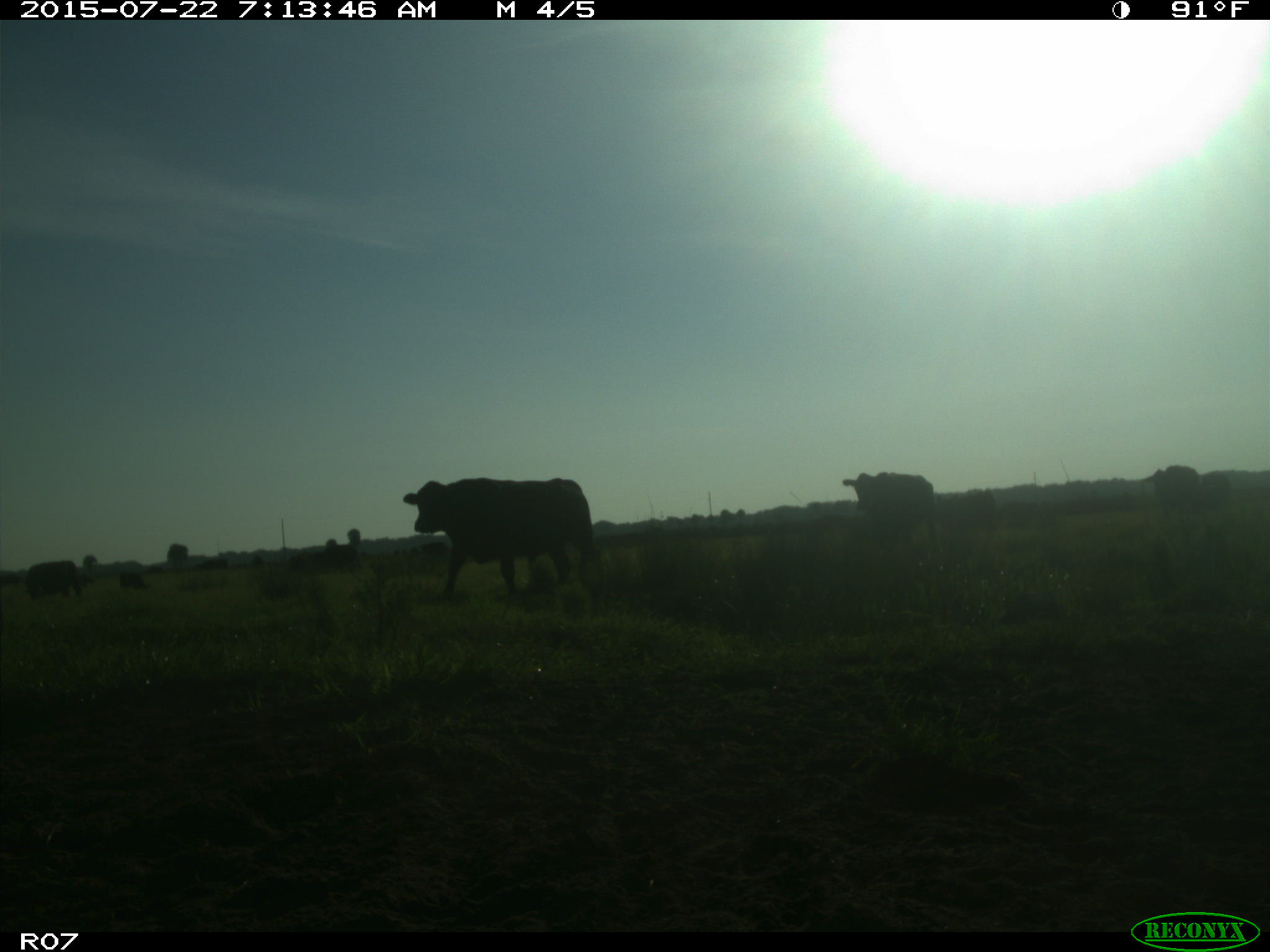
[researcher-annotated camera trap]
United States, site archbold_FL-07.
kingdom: Animalia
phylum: Chordata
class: Mammalia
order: Artiodactyla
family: Cervidae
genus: Odocoileus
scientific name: Odocoileus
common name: deer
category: unidentified deer